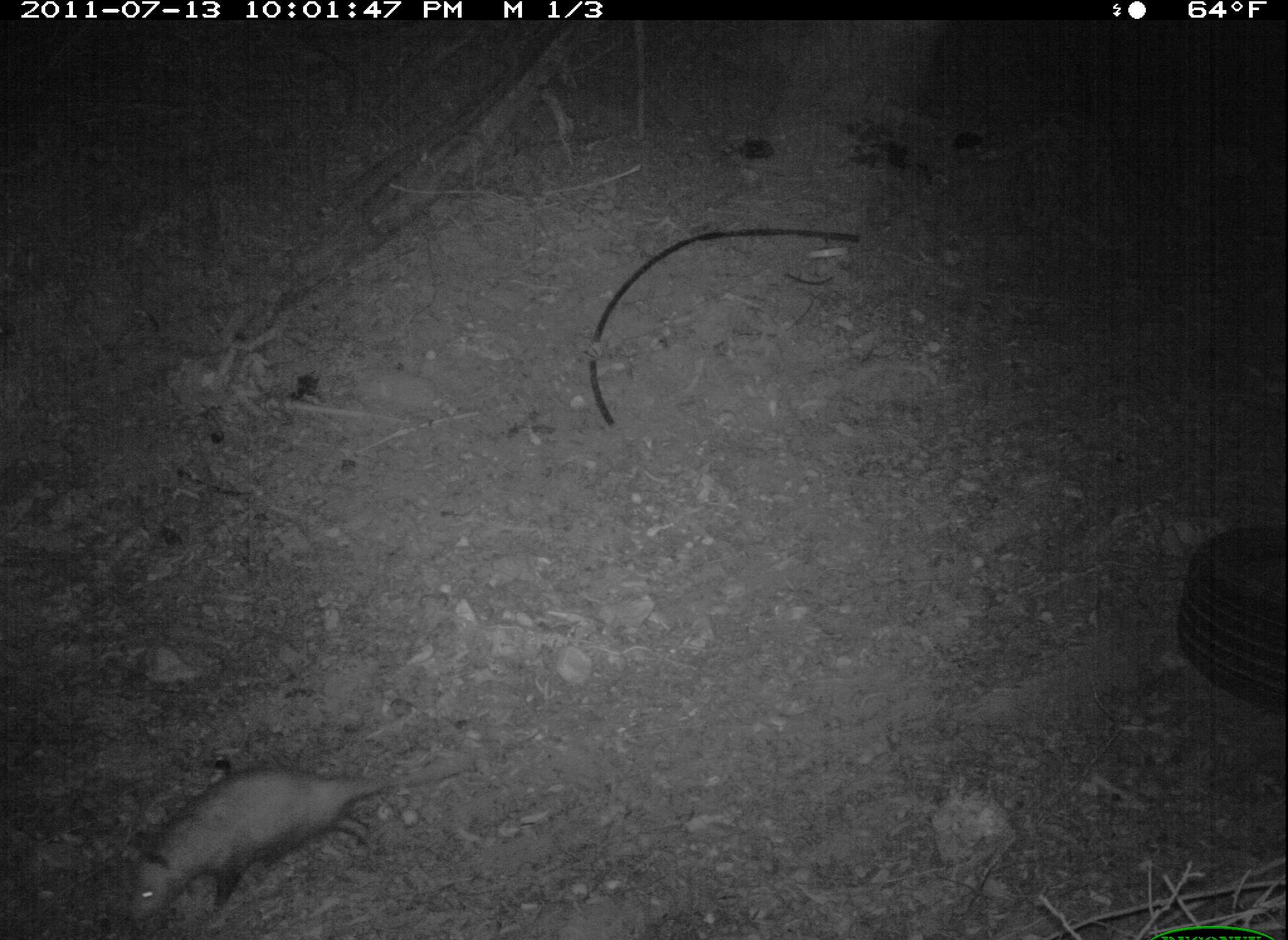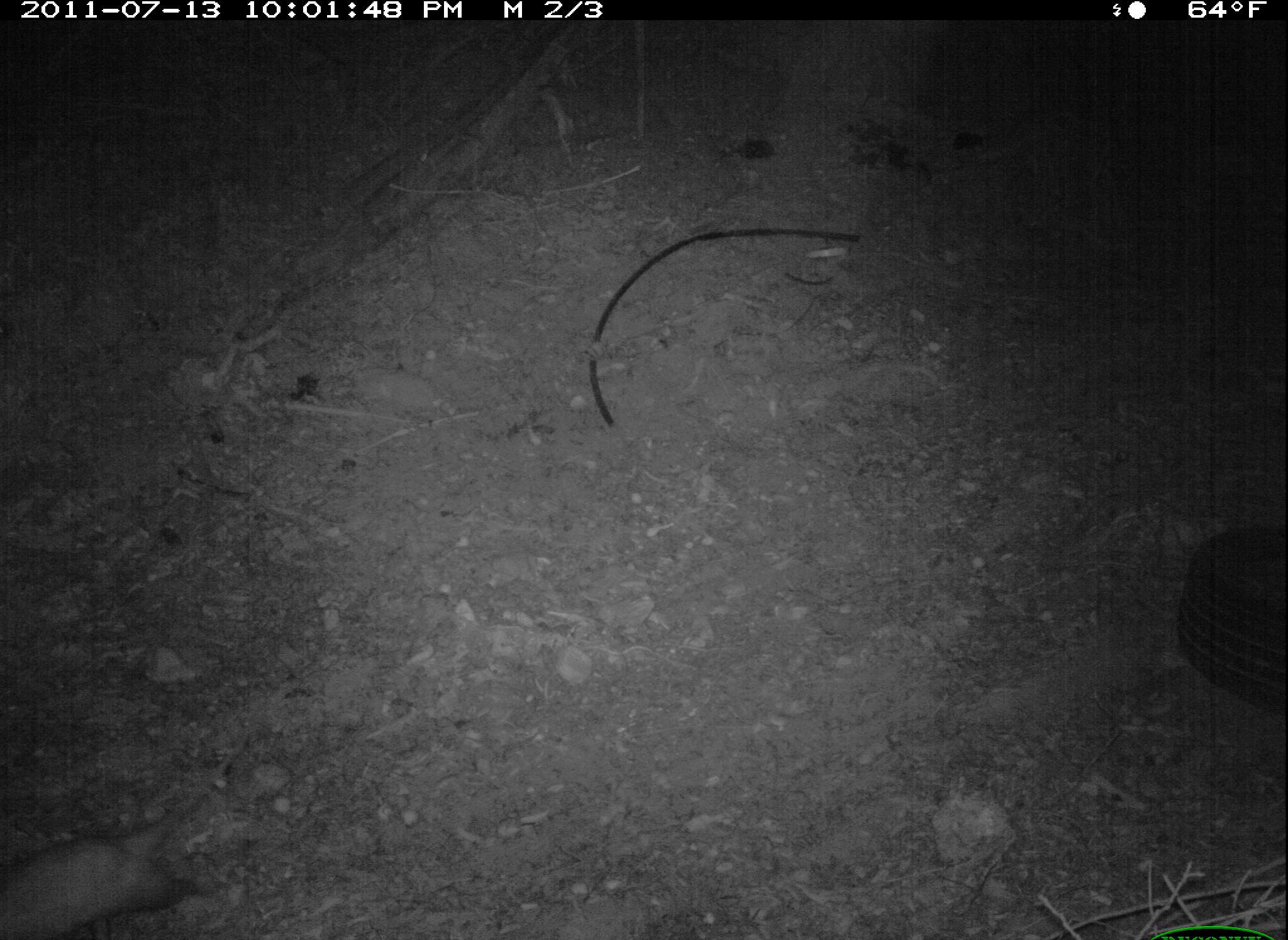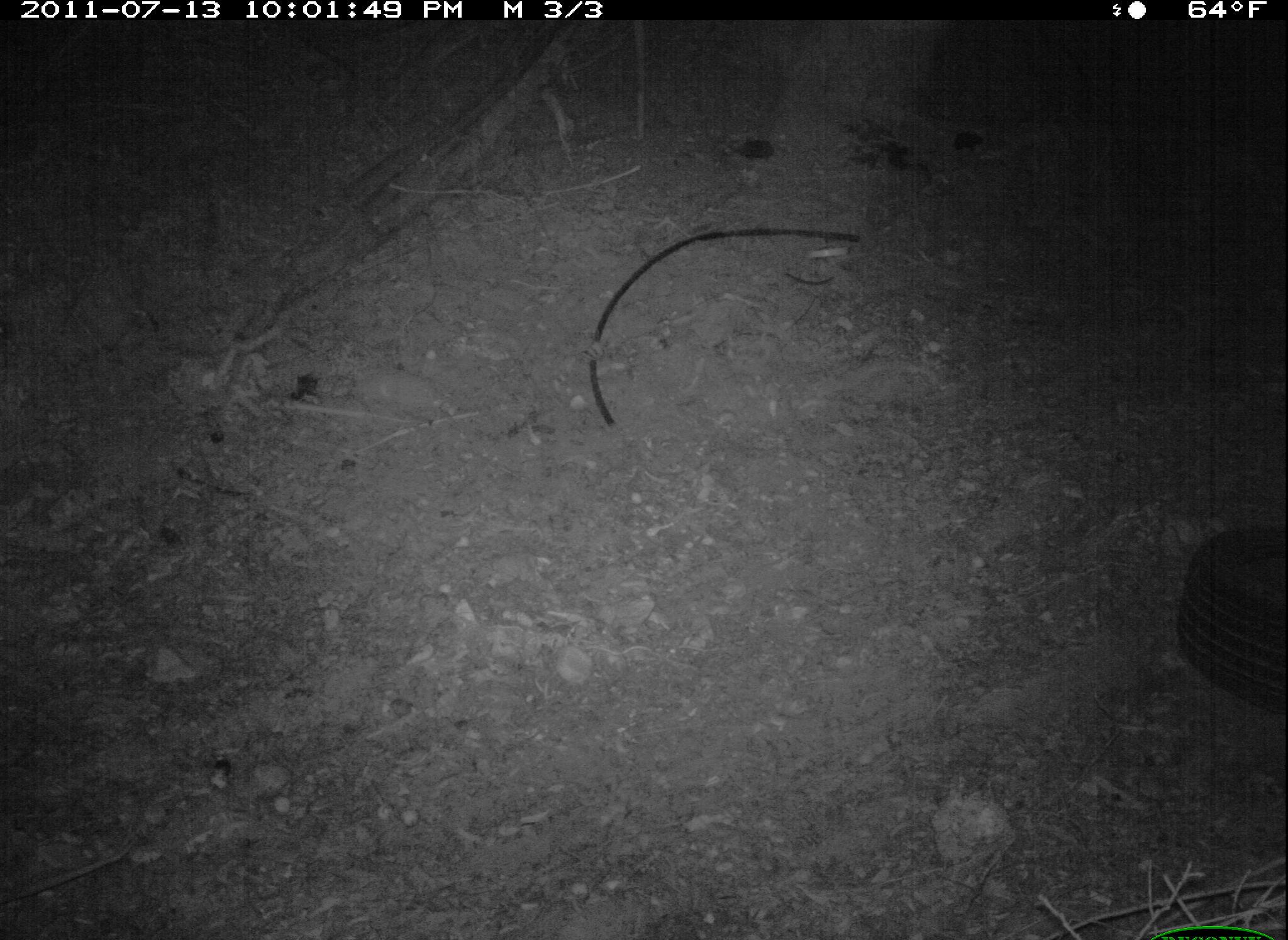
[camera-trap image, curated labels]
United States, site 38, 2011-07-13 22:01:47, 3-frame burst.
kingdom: Animalia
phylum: Chordata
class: Mammalia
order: Didelphimorphia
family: Didelphidae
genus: Didelphis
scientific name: Didelphis virginiana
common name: virginia opossum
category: opossum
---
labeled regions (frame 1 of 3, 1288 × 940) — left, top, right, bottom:
opossum: 101, 741, 435, 937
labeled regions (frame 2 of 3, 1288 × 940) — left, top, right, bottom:
opossum: 0, 751, 226, 940